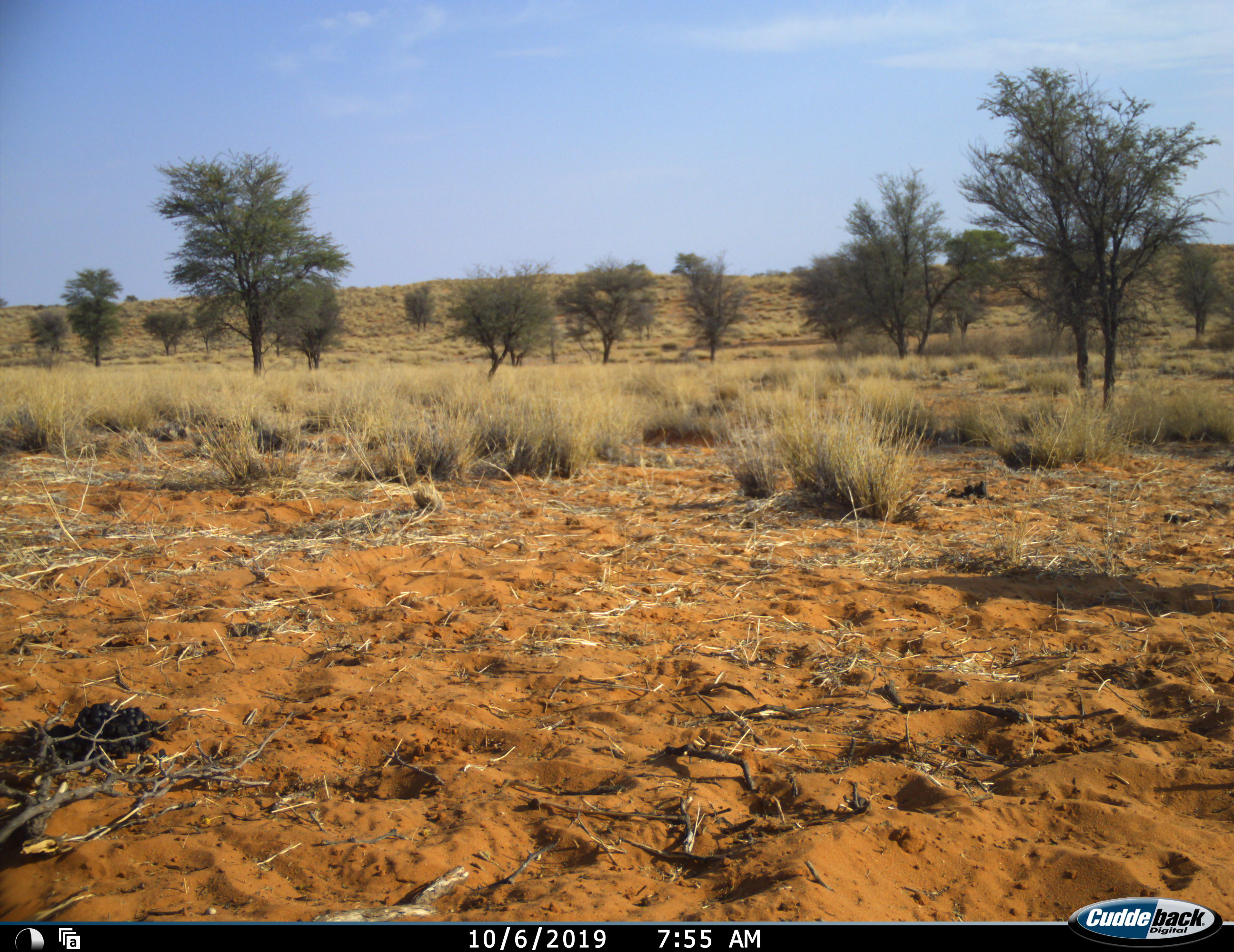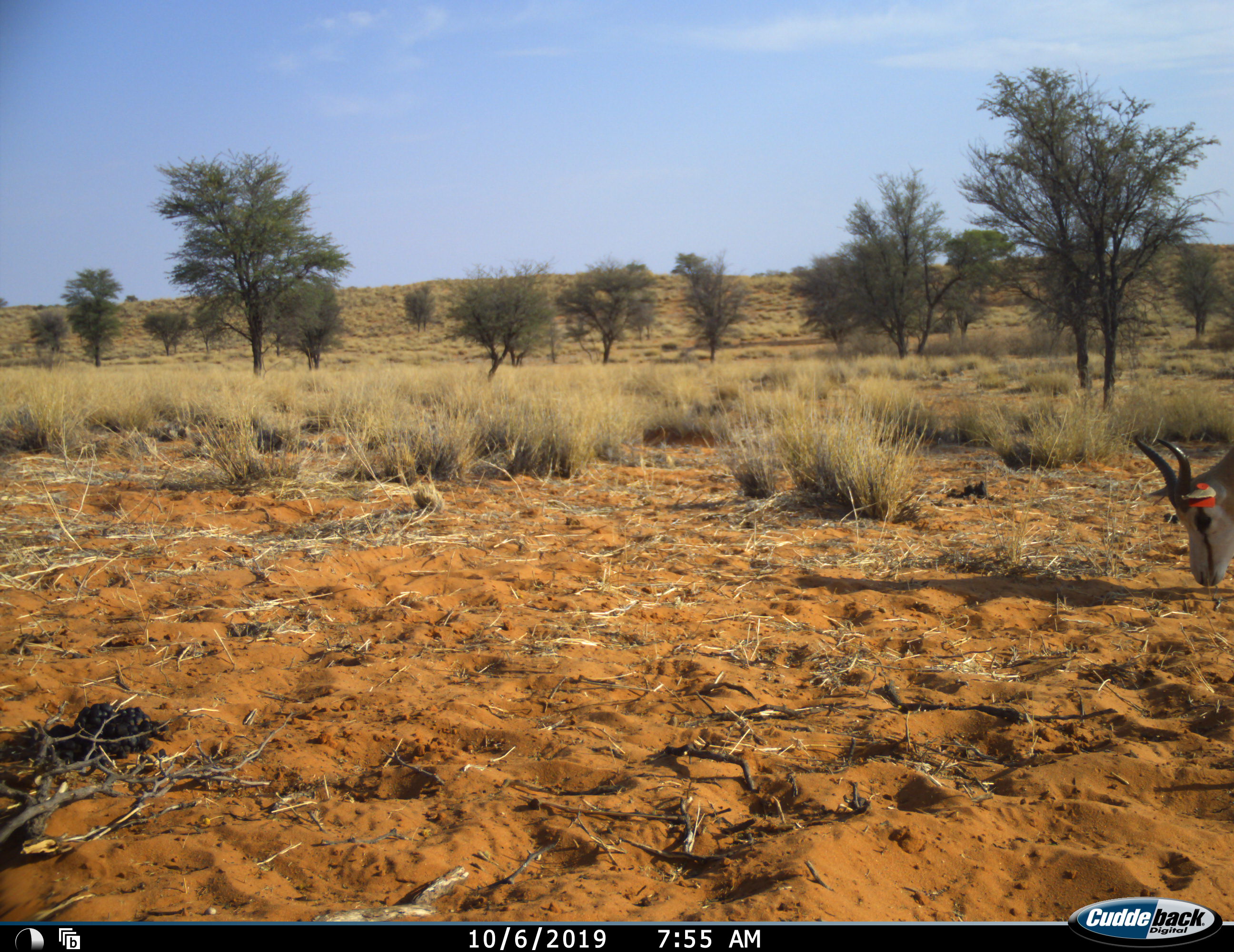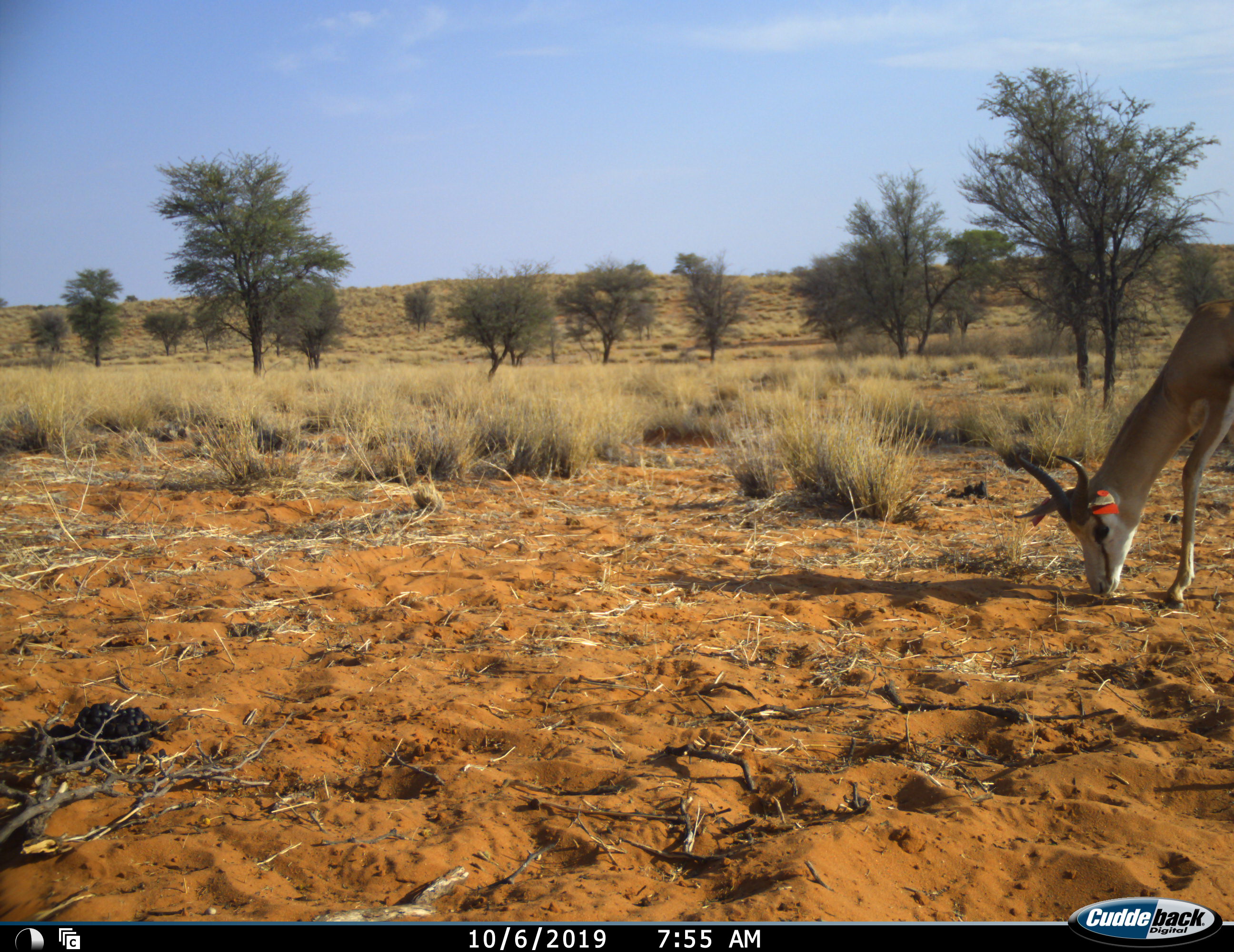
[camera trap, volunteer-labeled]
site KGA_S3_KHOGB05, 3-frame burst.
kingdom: Animalia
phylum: Chordata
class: Mammalia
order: Artiodactyla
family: Bovidae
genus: Antidorcas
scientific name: Antidorcas marsupialis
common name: springbok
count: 1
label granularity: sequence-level